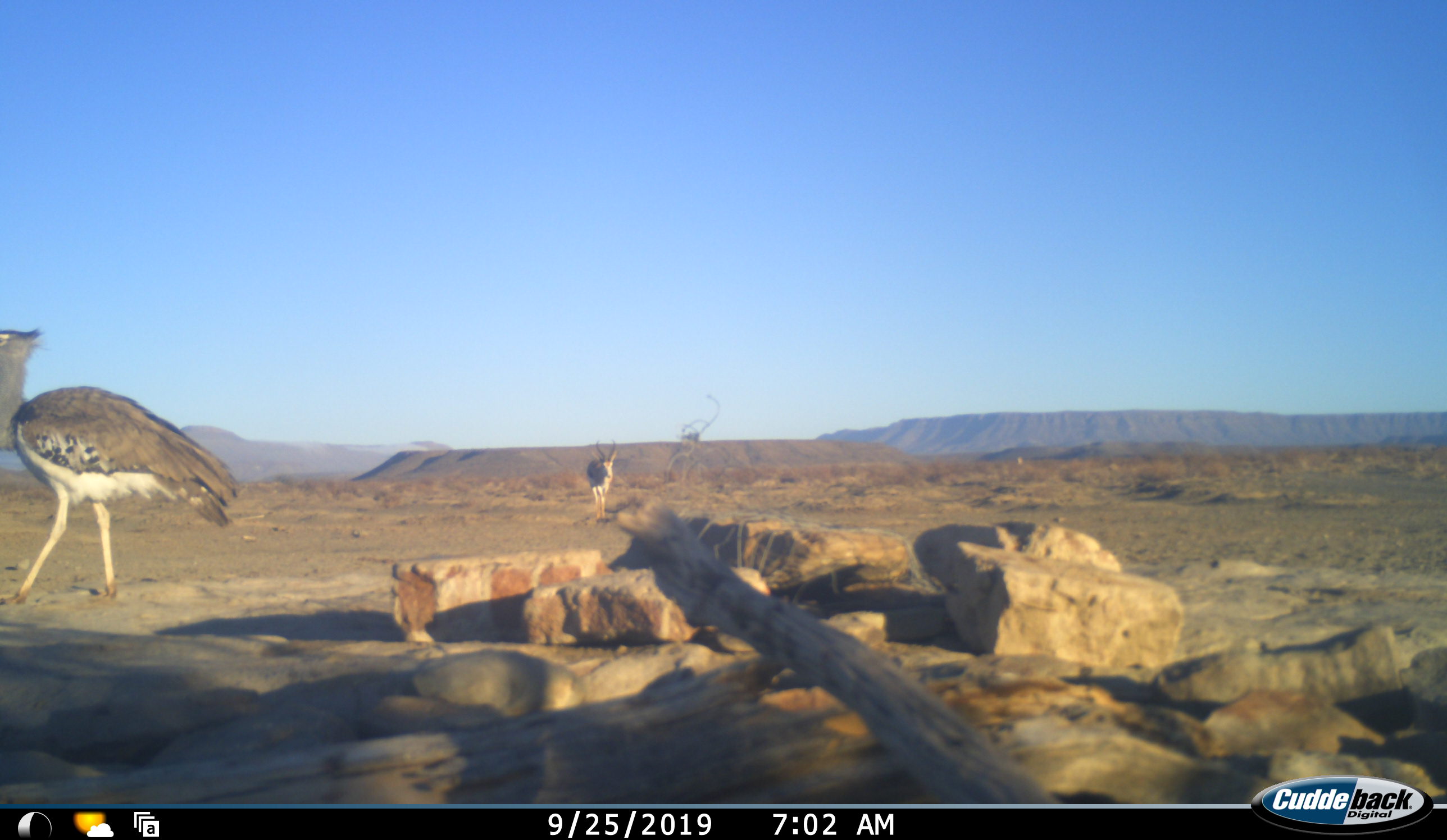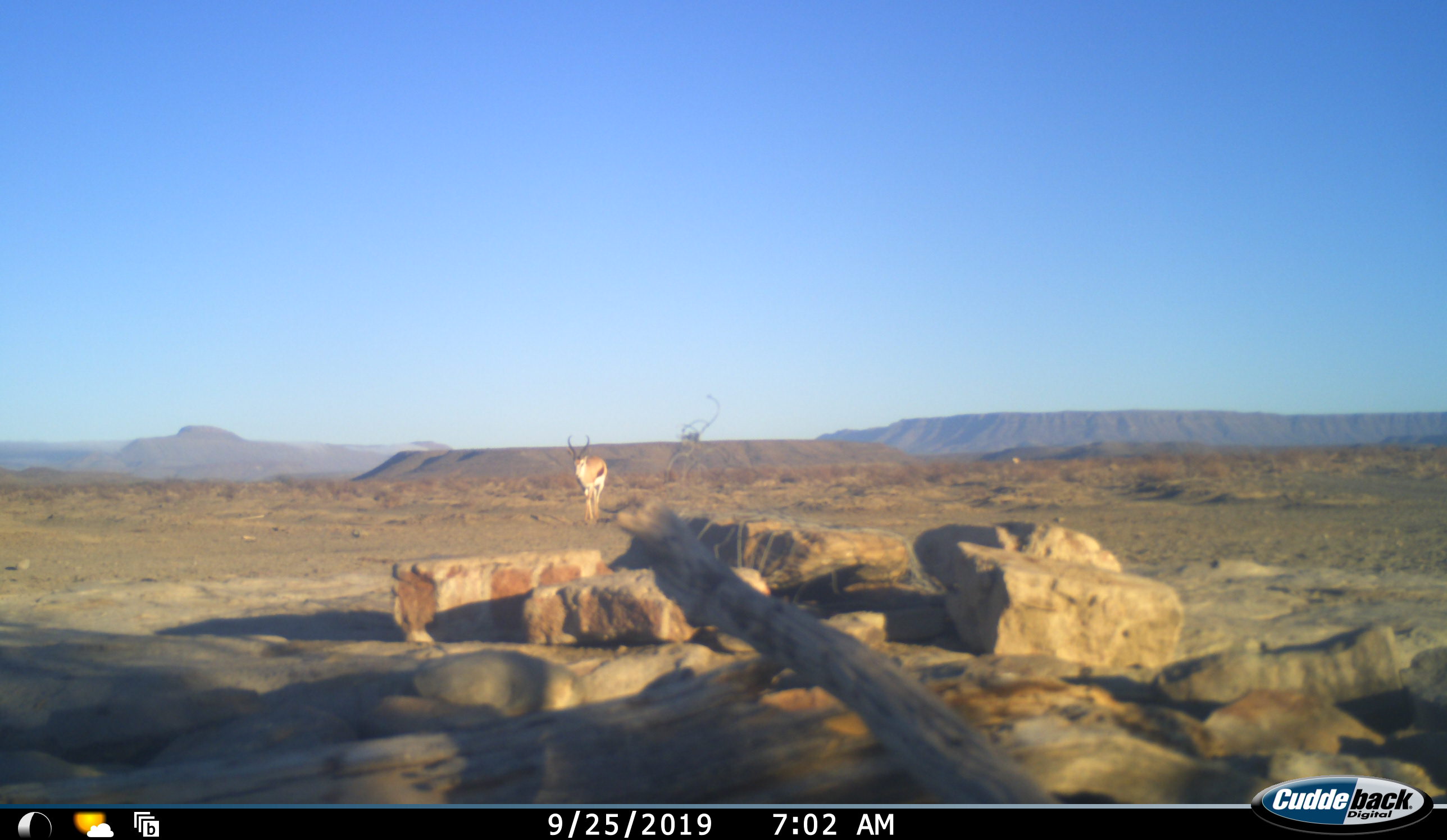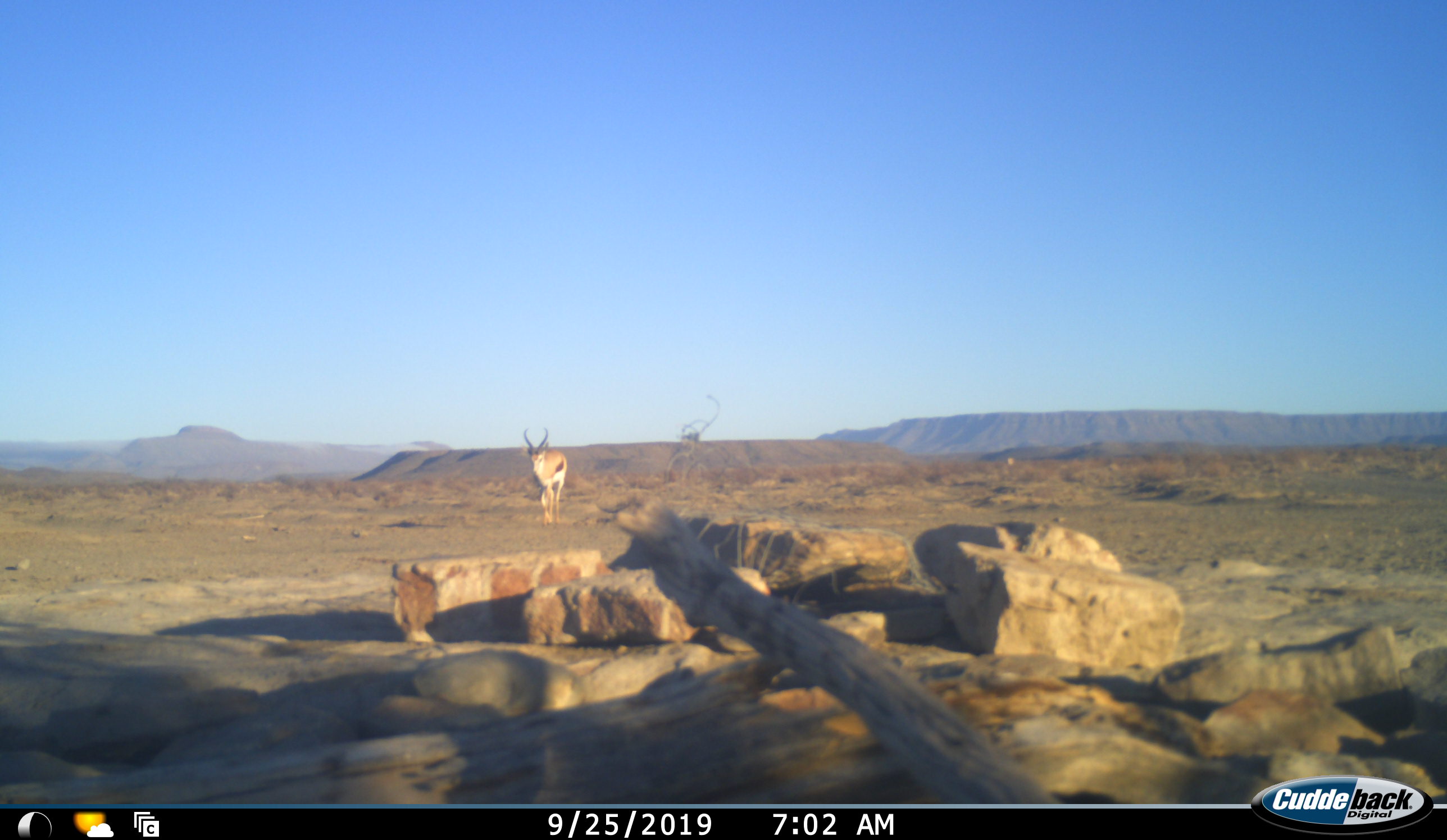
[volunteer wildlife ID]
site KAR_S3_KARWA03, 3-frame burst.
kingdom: Animalia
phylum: Chordata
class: Aves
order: Otidiformes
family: Otididae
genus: Ardeotis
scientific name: Ardeotis kori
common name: kori bustard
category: bustardkori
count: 1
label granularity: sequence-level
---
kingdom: Animalia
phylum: Chordata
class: Mammalia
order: Artiodactyla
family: Bovidae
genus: Antidorcas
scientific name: Antidorcas marsupialis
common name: springbok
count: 1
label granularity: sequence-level